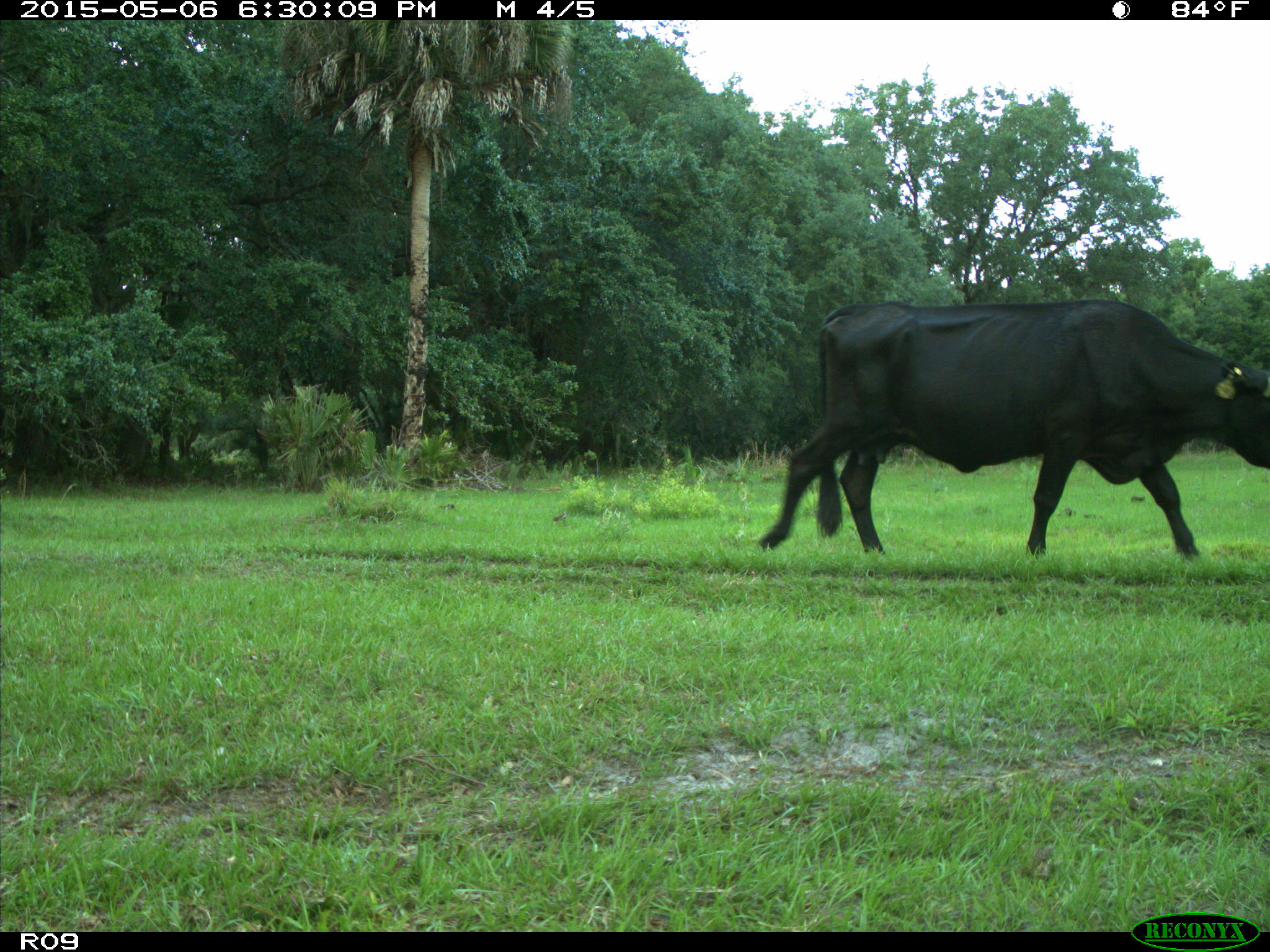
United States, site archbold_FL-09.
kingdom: Animalia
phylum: Chordata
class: Mammalia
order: Artiodactyla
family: Bovidae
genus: Bos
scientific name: Bos taurus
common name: domestic cow